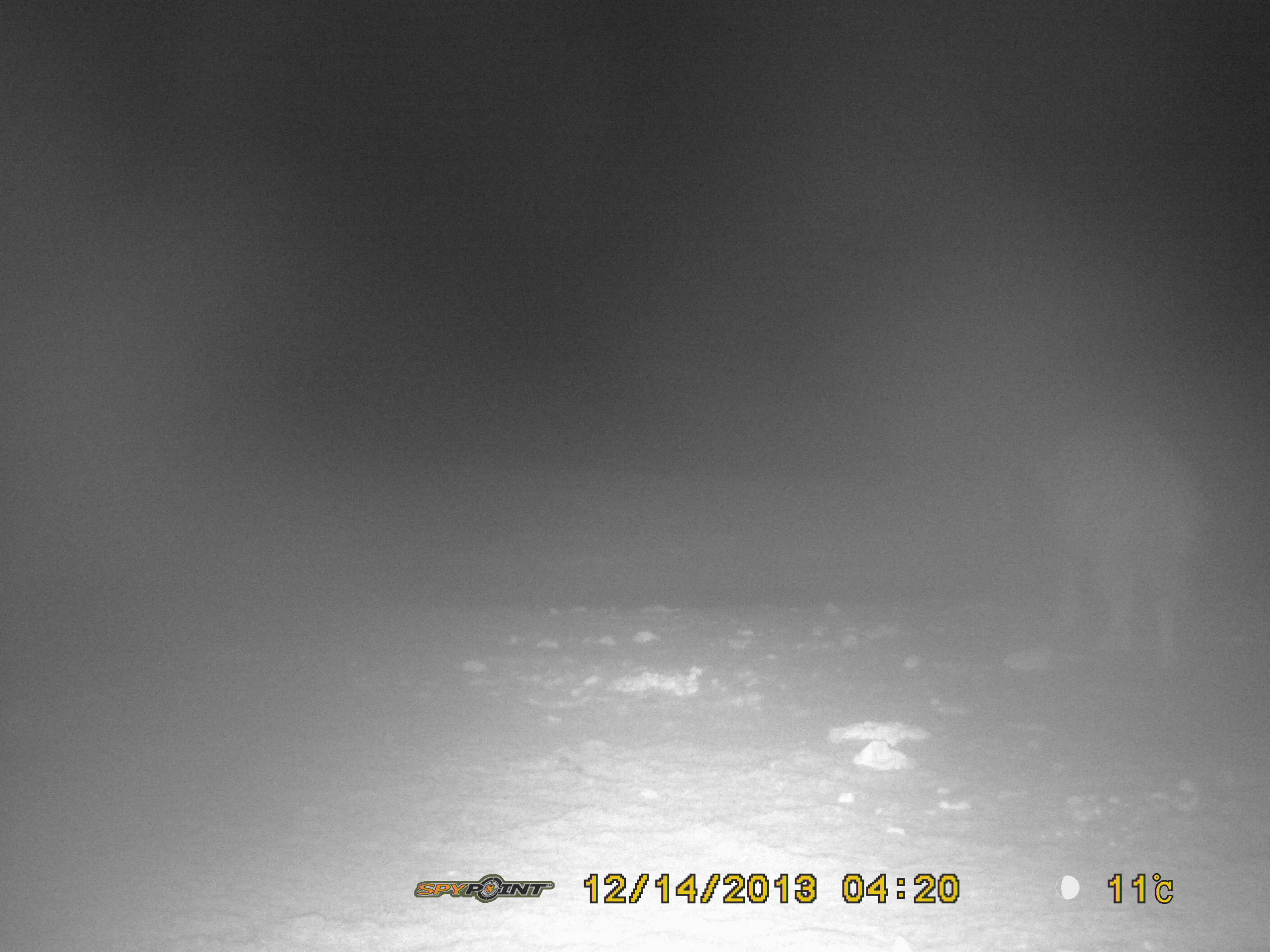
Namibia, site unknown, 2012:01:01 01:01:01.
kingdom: Animalia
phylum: Chordata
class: Mammalia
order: Carnivora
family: Hyaenidae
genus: Parahyaena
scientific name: Parahyaena brunnea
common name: brown hyena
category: hyaena brunnea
Hyaena brunnea (brown hyena) (Parahyaena brunnea).